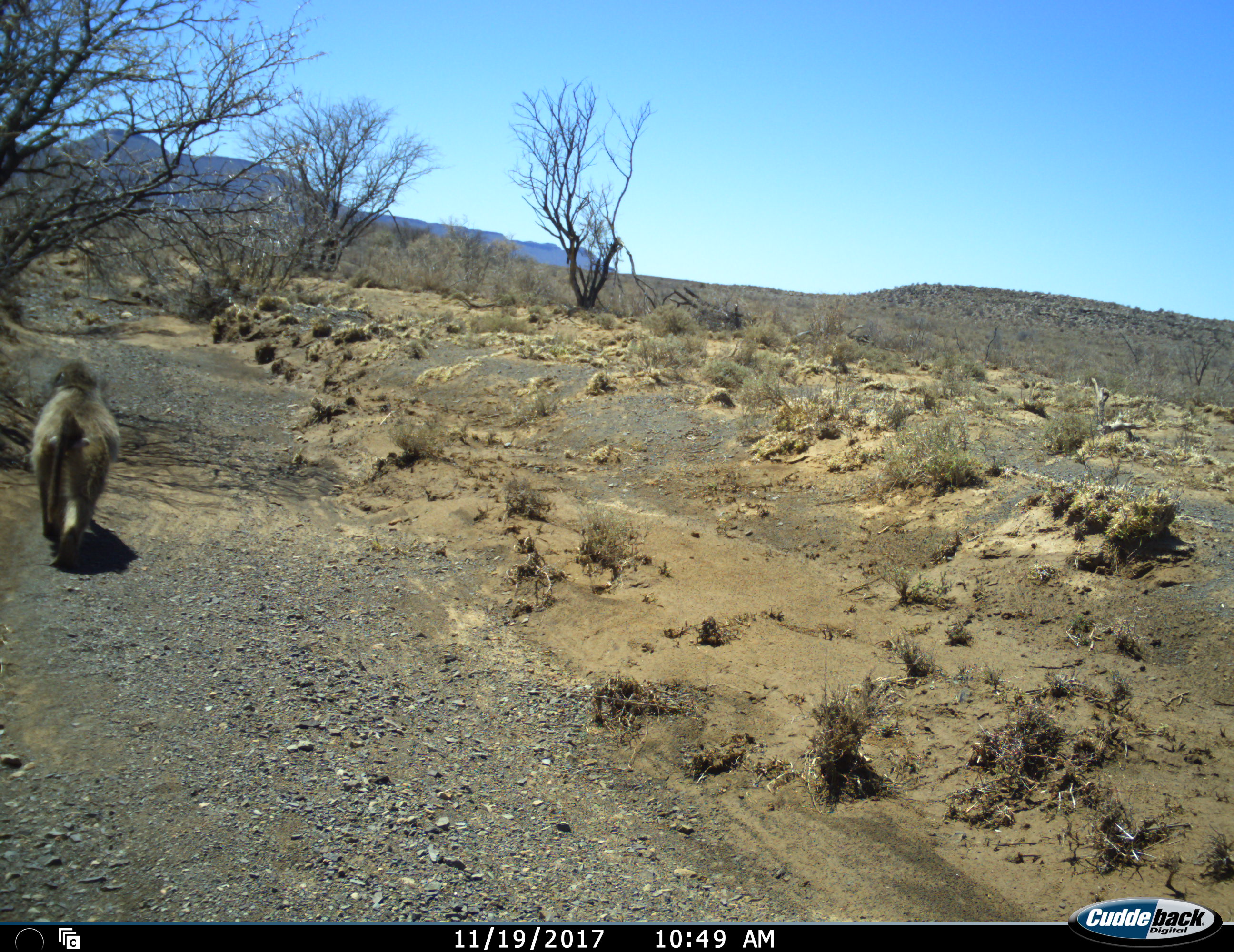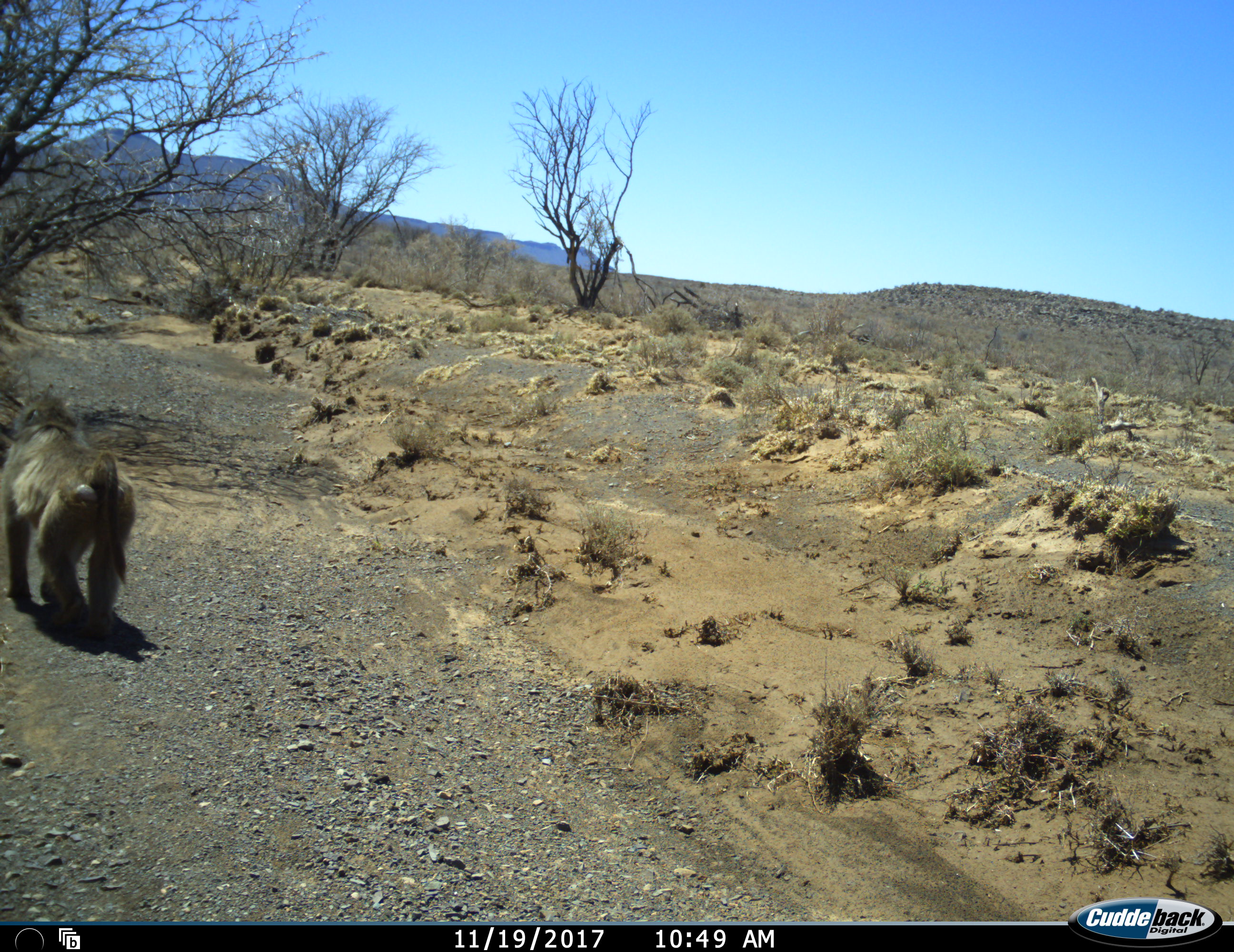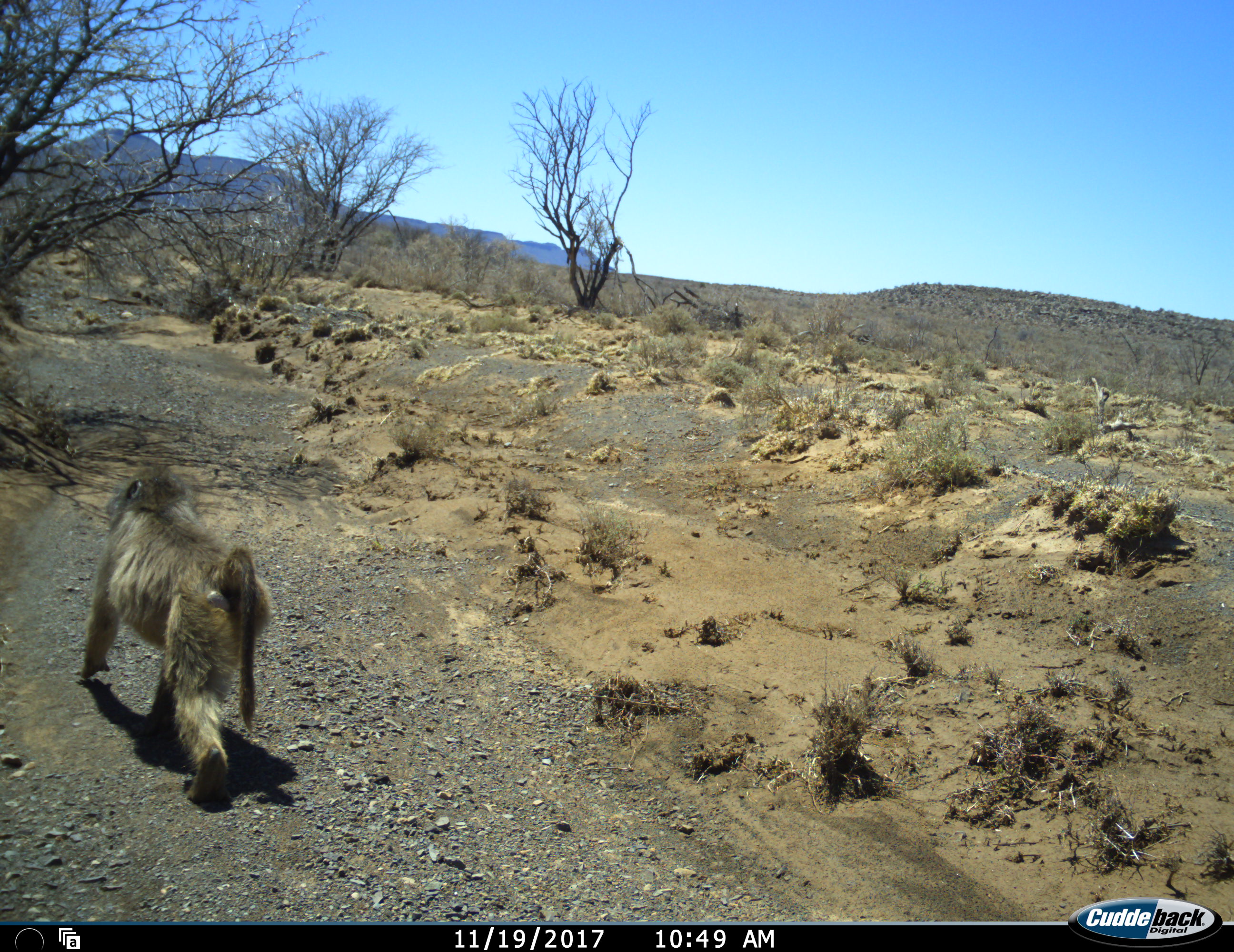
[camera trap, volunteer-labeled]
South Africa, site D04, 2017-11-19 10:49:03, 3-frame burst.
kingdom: Animalia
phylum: Chordata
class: Mammalia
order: Primates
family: Cercopithecidae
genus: Papio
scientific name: Papio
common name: baboon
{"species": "baboon (Papio)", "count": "1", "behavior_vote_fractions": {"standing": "0%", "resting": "0%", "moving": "100%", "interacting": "0%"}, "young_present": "0%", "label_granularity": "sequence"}